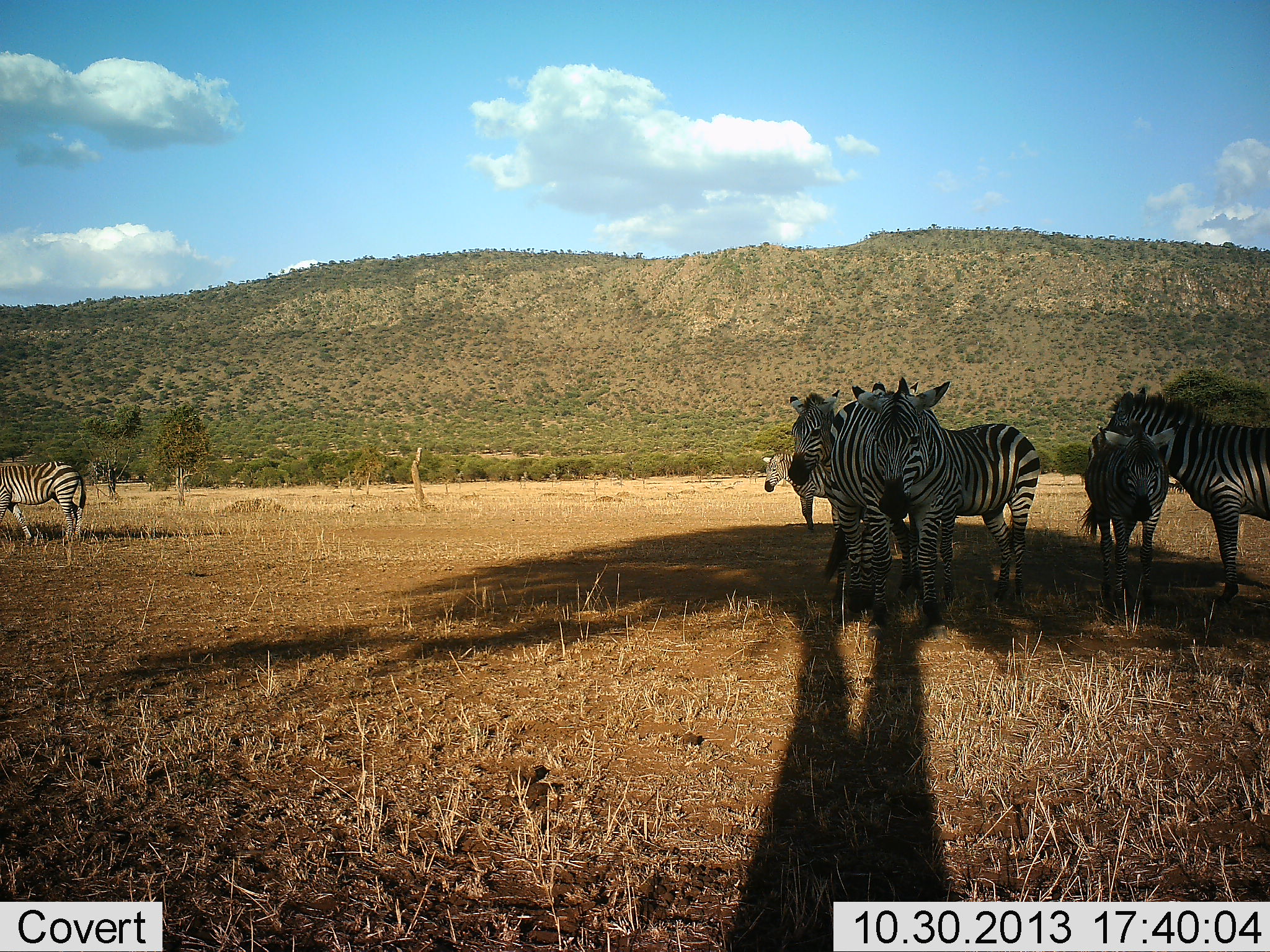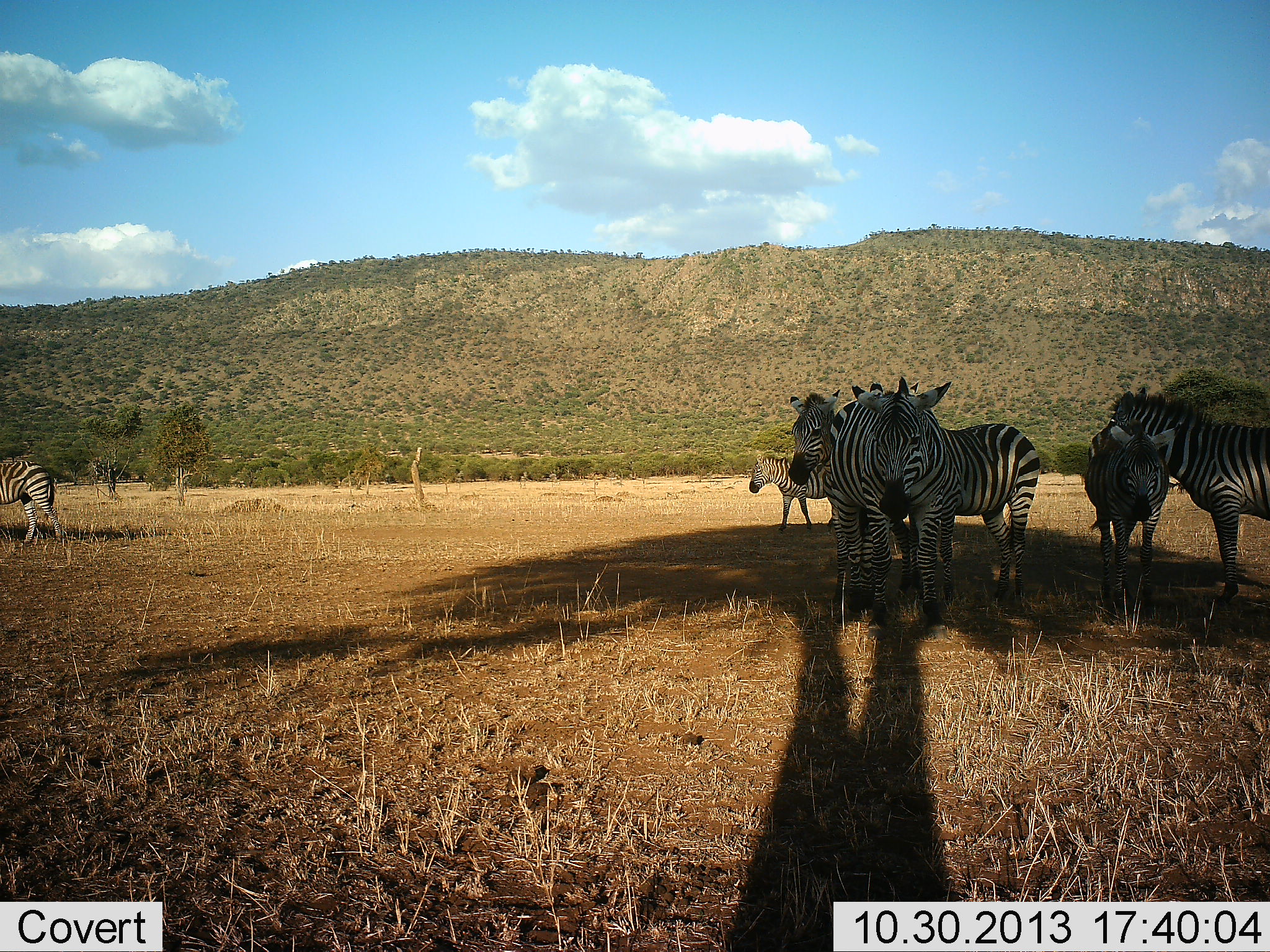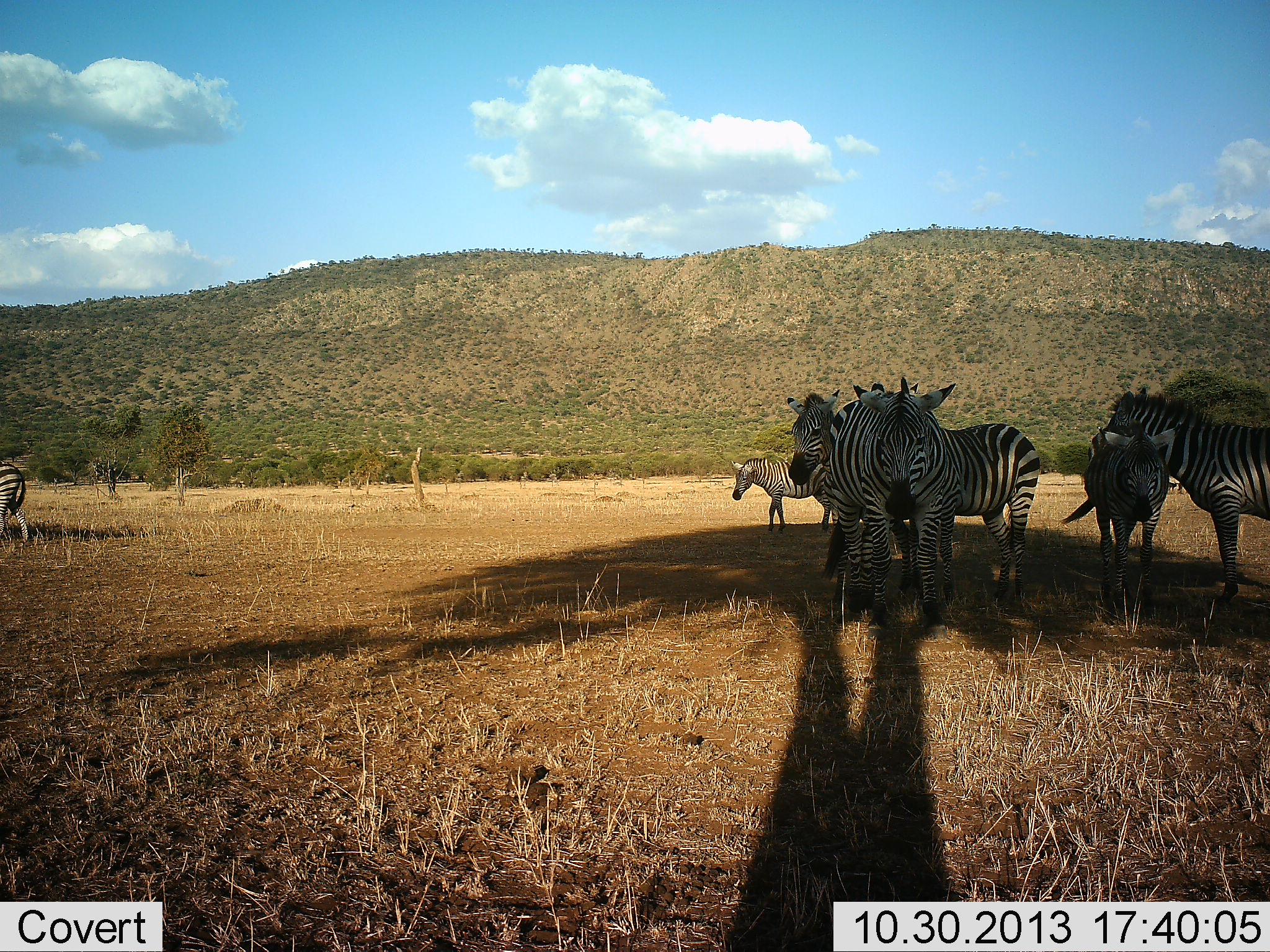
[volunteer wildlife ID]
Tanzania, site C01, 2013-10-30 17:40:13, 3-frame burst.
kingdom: Animalia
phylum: Chordata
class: Mammalia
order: Perissodactyla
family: Equidae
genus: Equus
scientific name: Equus quagga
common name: plains zebra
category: zebra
Zebra (plains zebra) (Equus quagga), count 7. Behavior (volunteer vote fractions): standing 100%, resting 0%, moving 70%, interacting 10%. Young present (vote fraction): 10%. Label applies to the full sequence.